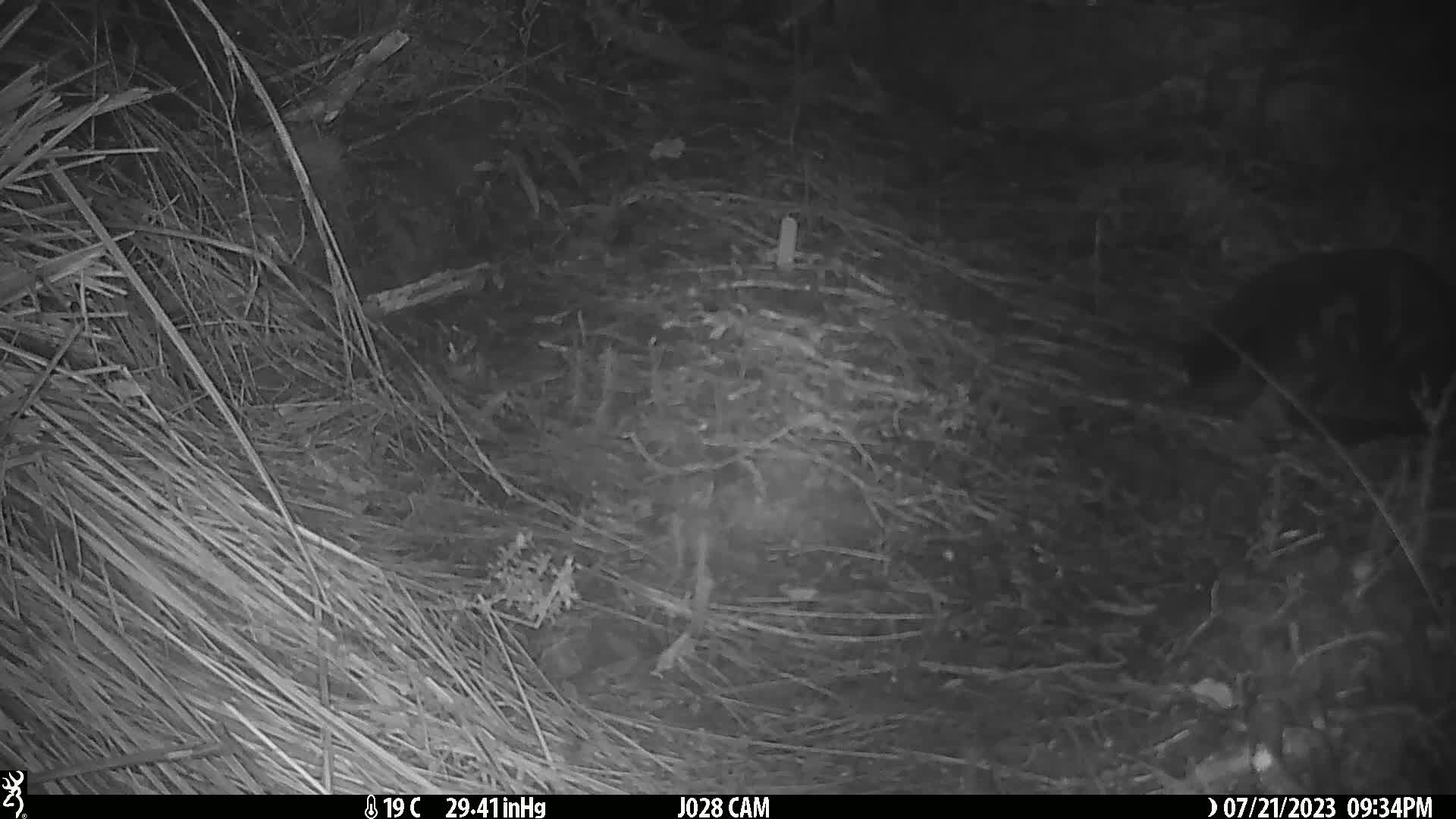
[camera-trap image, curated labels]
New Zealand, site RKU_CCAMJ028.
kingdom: Animalia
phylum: Chordata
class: Mammalia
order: Carnivora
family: Felidae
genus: Felis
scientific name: Felis catus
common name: domestic cat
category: cat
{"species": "cat (domestic cat) (Felis catus)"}